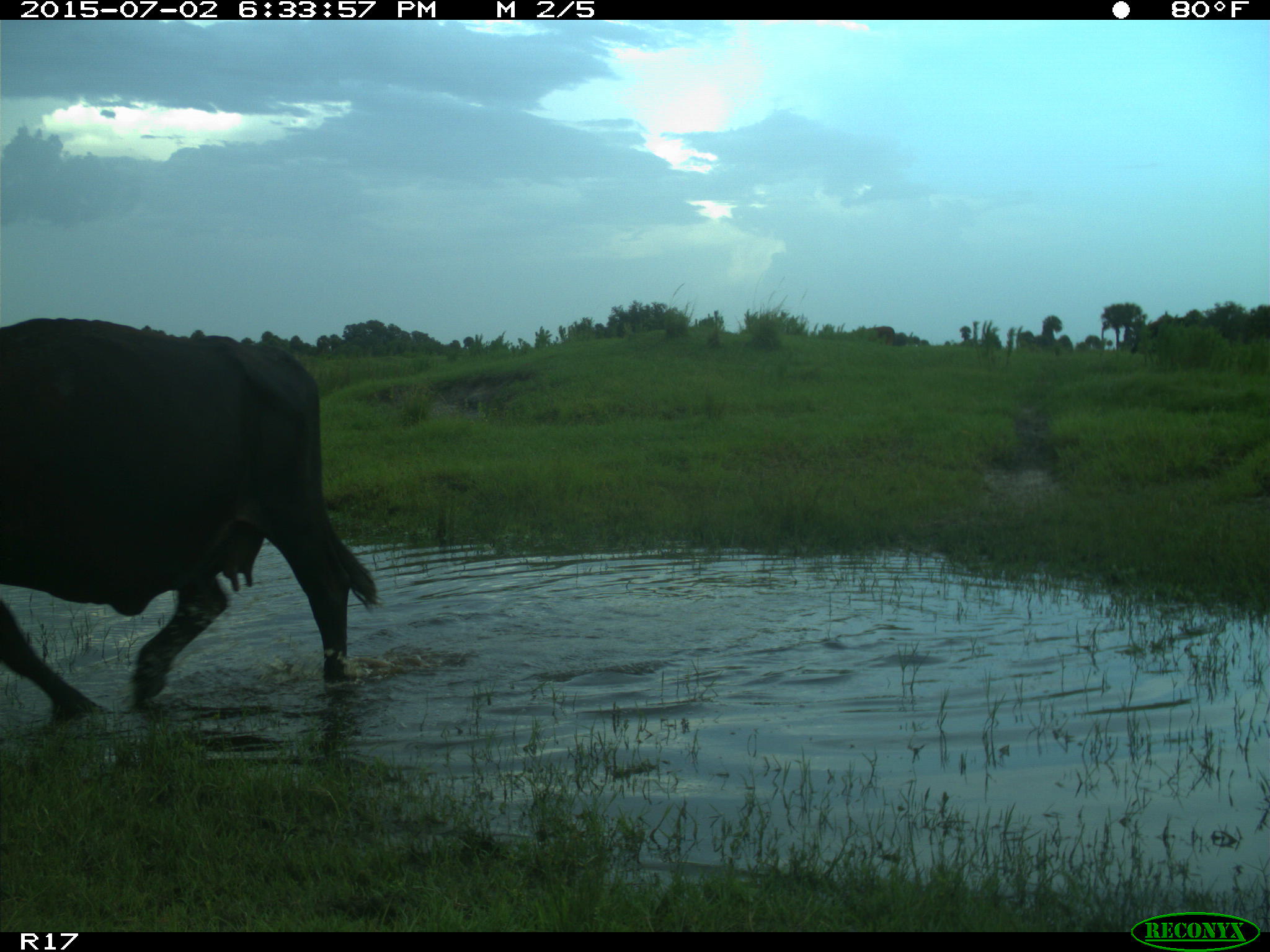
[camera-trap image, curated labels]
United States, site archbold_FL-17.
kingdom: Animalia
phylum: Chordata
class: Mammalia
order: Artiodactyla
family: Bovidae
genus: Bos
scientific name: Bos taurus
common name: domestic cow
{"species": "Bos taurus (domestic cow)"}